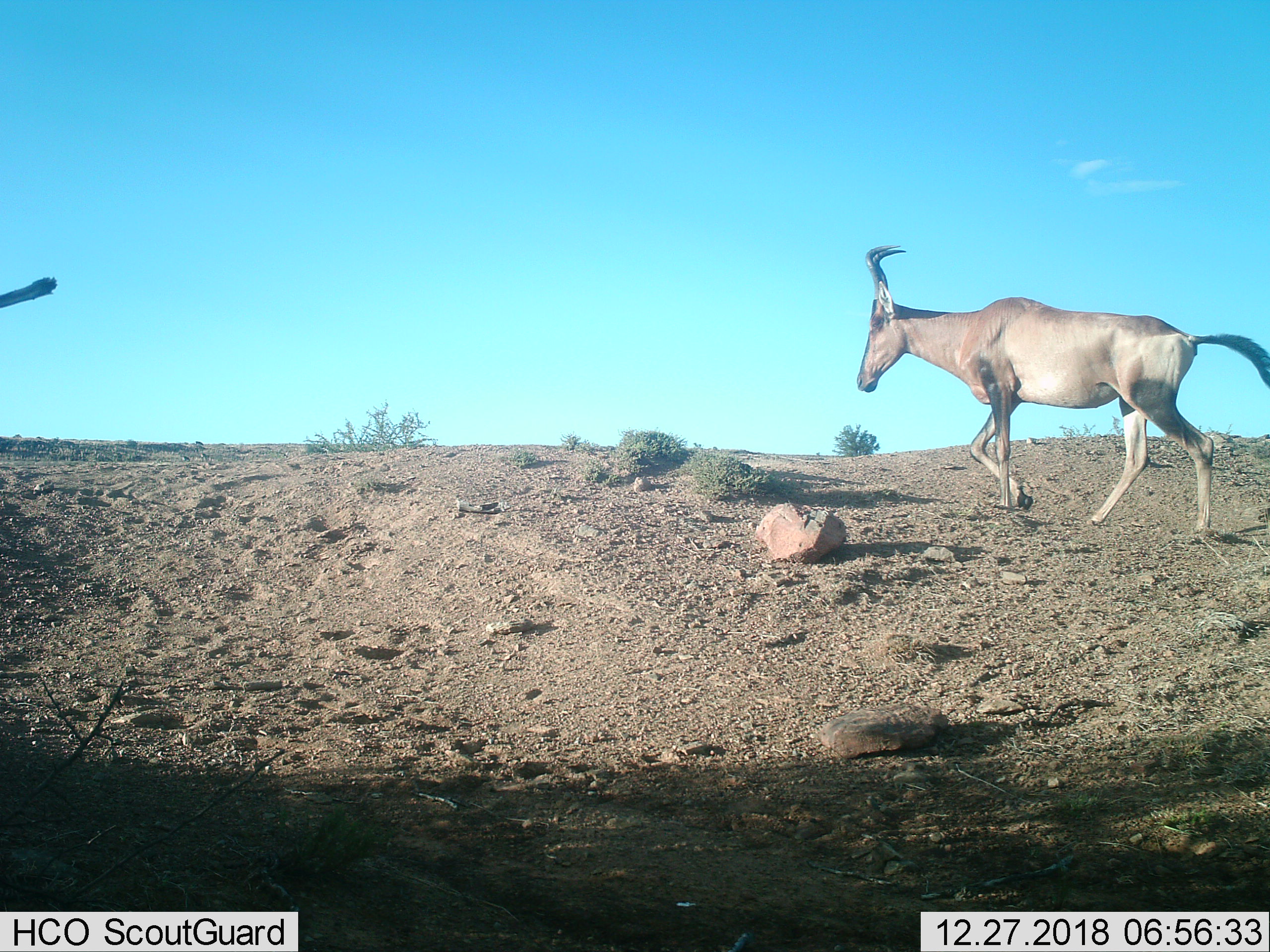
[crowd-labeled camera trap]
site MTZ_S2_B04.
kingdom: Animalia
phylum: Chordata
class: Mammalia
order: Artiodactyla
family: Bovidae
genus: Alcelaphus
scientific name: Alcelaphus buselaphus caama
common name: red hartebeest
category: hartebeestred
Hartebeestred (red hartebeest) (Alcelaphus buselaphus caama), count 1. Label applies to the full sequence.